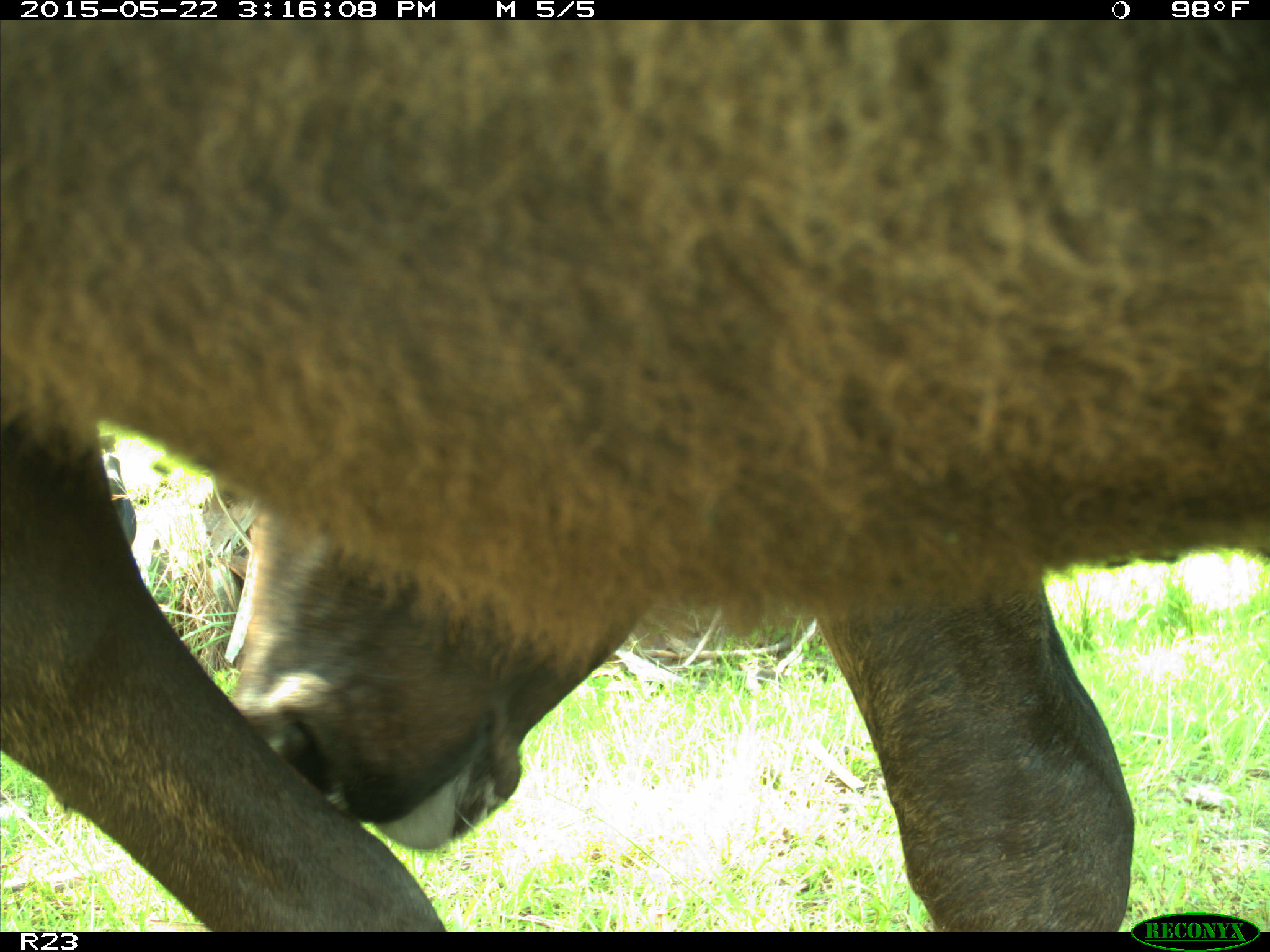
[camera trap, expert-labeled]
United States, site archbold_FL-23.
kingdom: Animalia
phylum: Chordata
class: Mammalia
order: Artiodactyla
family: Bovidae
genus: Bos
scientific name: Bos taurus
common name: domestic cow